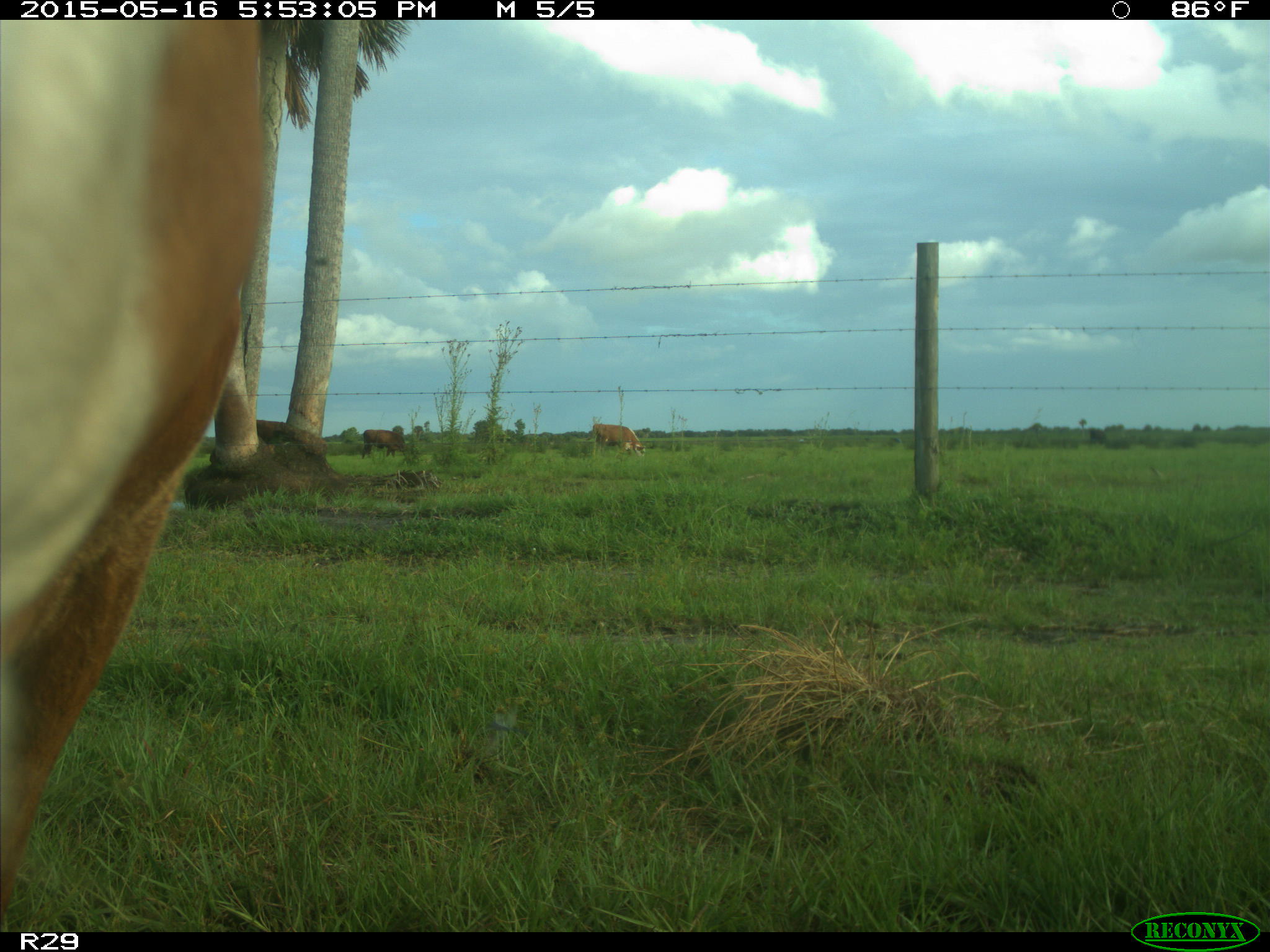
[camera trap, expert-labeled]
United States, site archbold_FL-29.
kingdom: Animalia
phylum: Chordata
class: Mammalia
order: Artiodactyla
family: Bovidae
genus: Bos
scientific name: Bos taurus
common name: domestic cow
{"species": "Bos taurus (domestic cow)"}